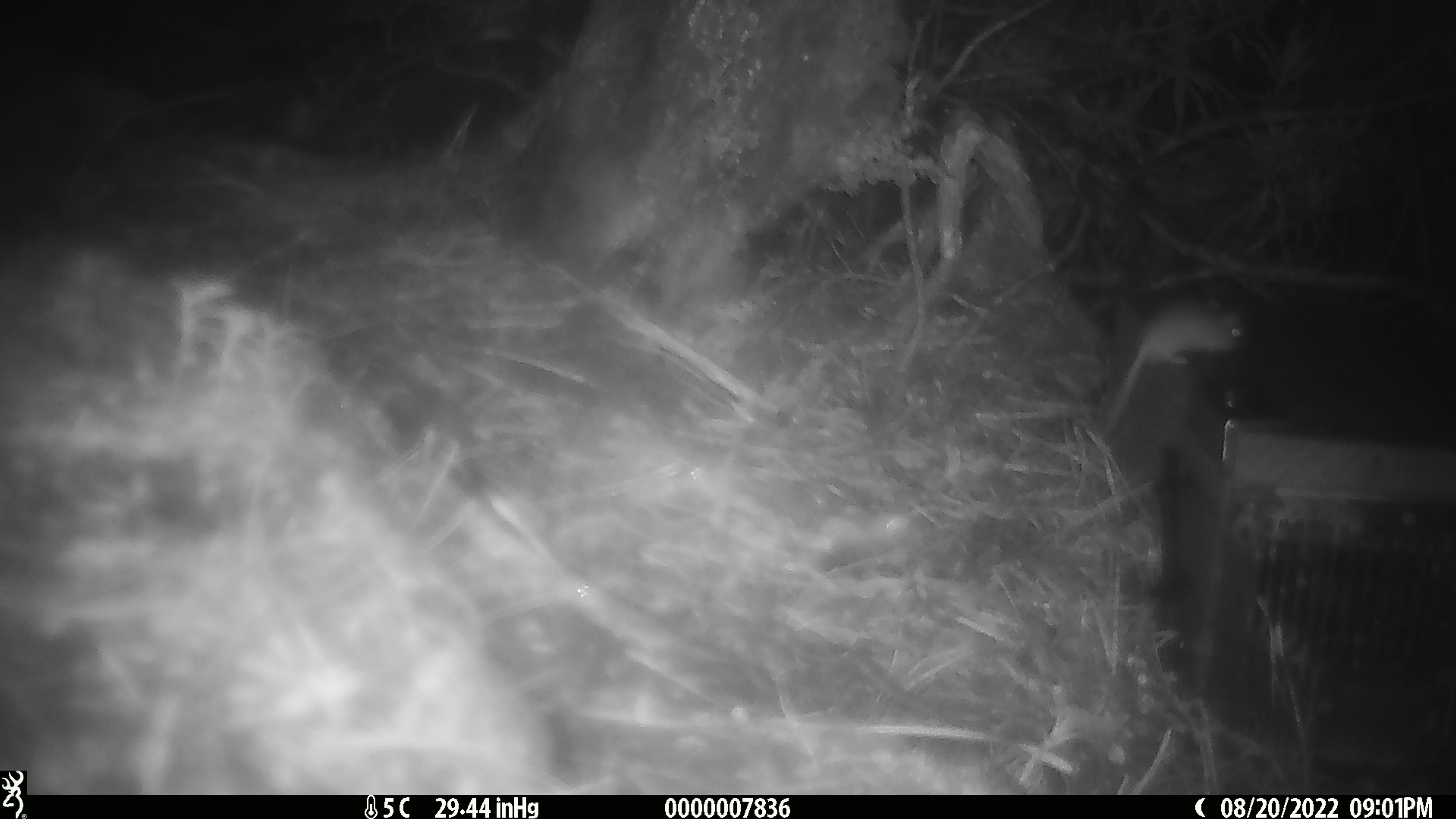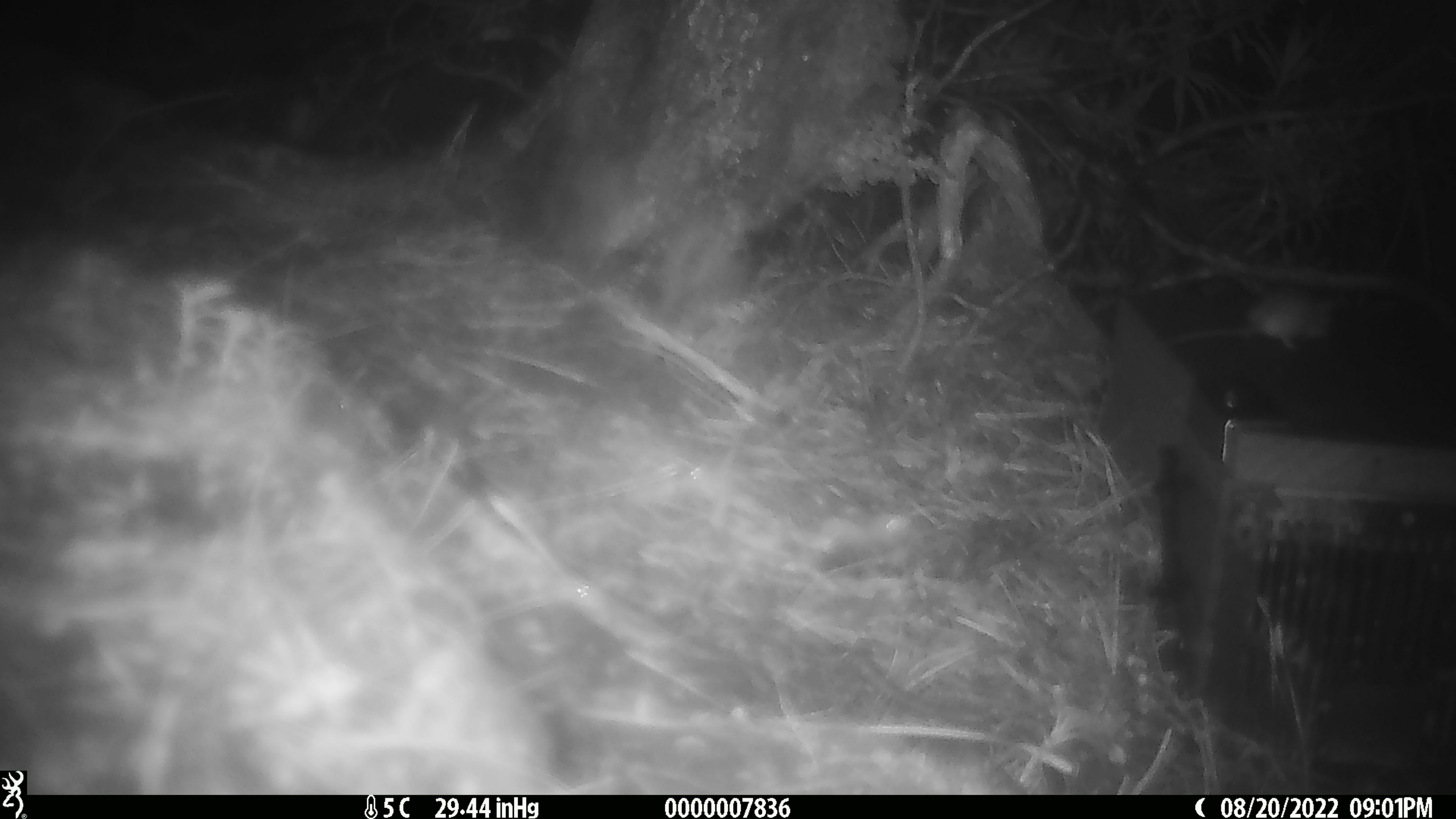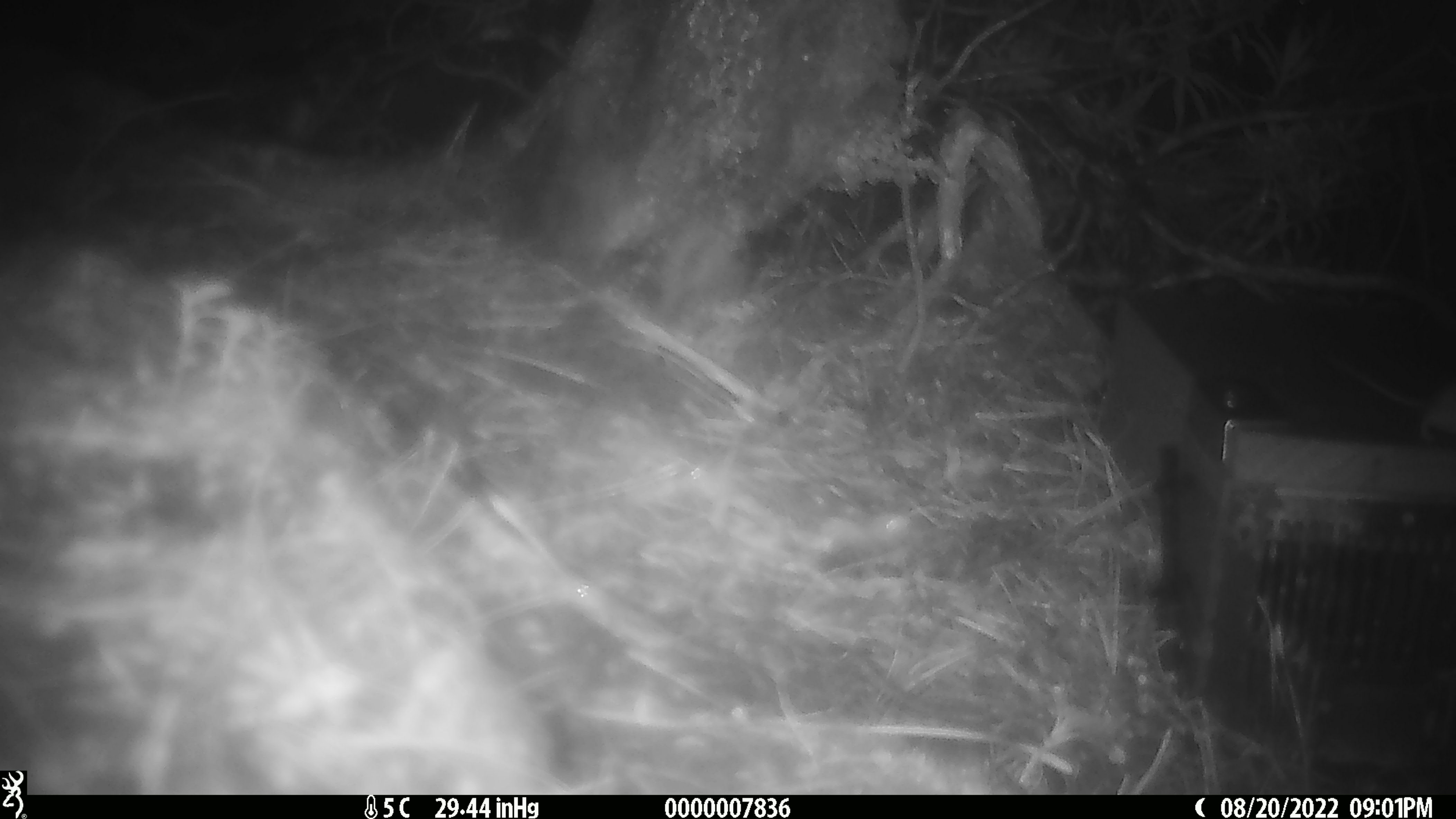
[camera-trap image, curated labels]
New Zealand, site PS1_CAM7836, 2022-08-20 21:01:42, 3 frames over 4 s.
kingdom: Animalia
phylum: Chordata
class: Mammalia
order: Rodentia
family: Muridae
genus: Mus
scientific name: Mus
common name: mouse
Mouse (Mus).